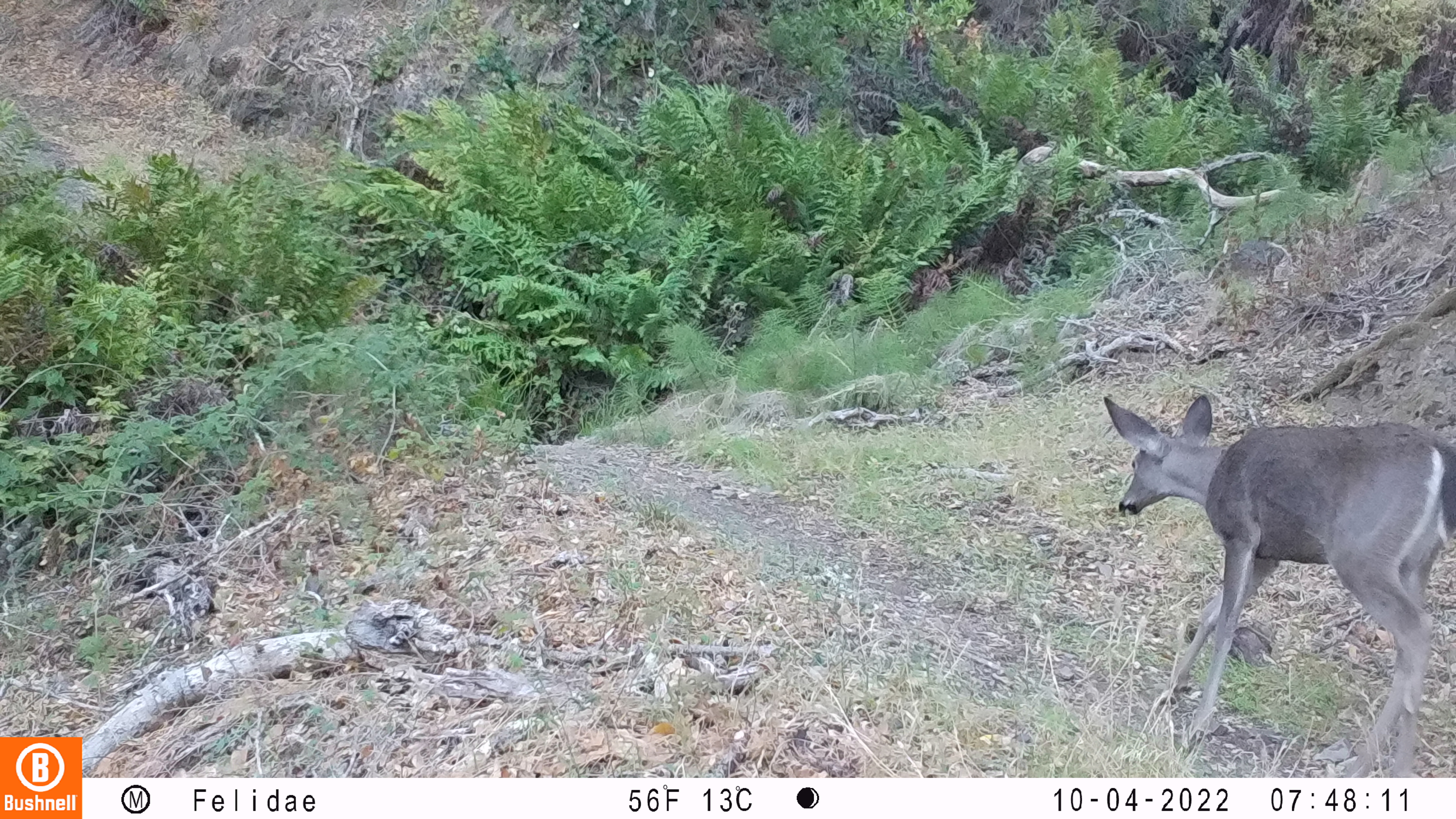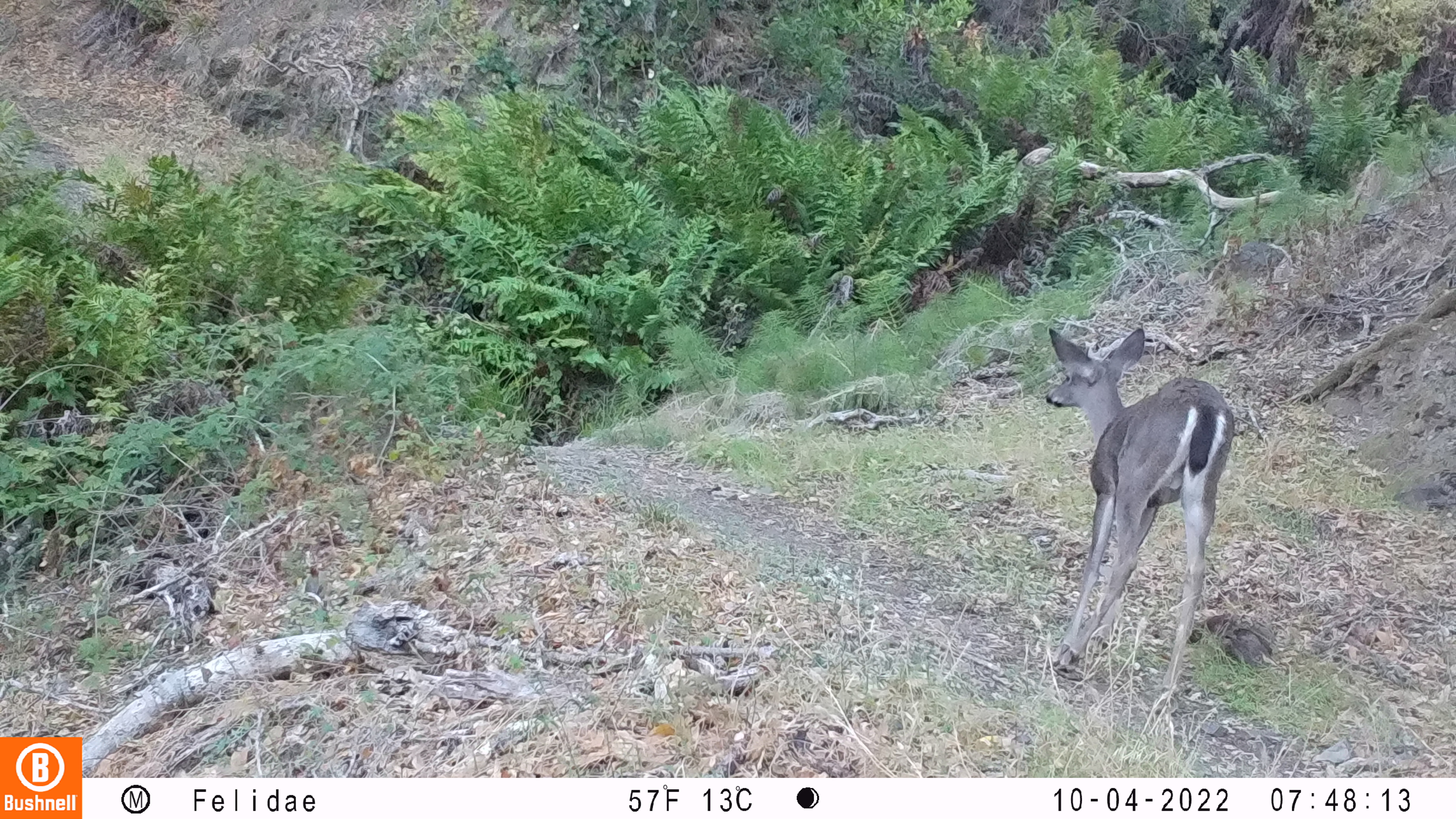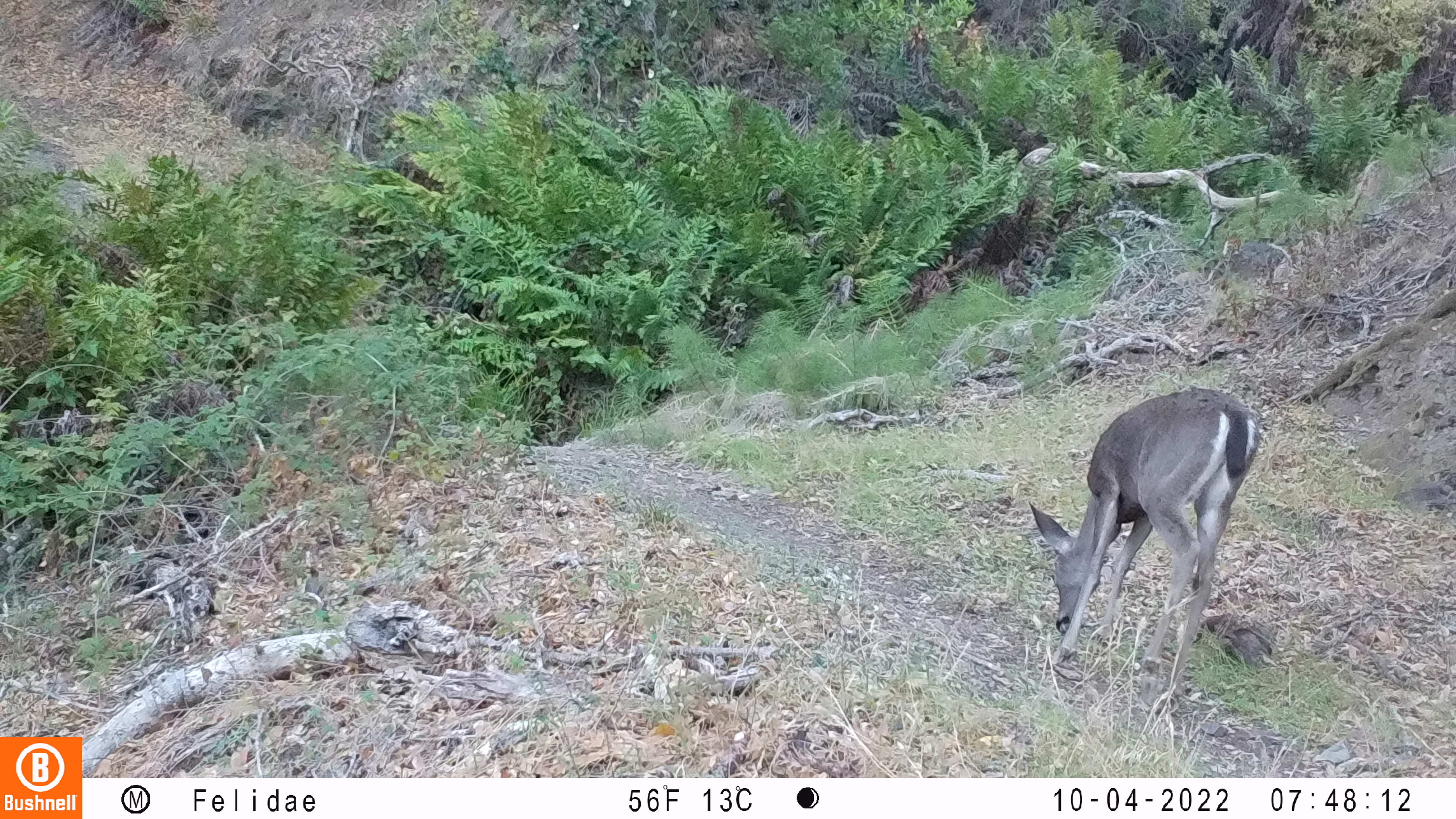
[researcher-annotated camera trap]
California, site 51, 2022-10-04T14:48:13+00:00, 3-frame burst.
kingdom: Animalia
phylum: Chordata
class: Mammalia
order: Artiodactyla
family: Cervidae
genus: Odocoileus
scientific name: Odocoileus hemionus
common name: mule deer